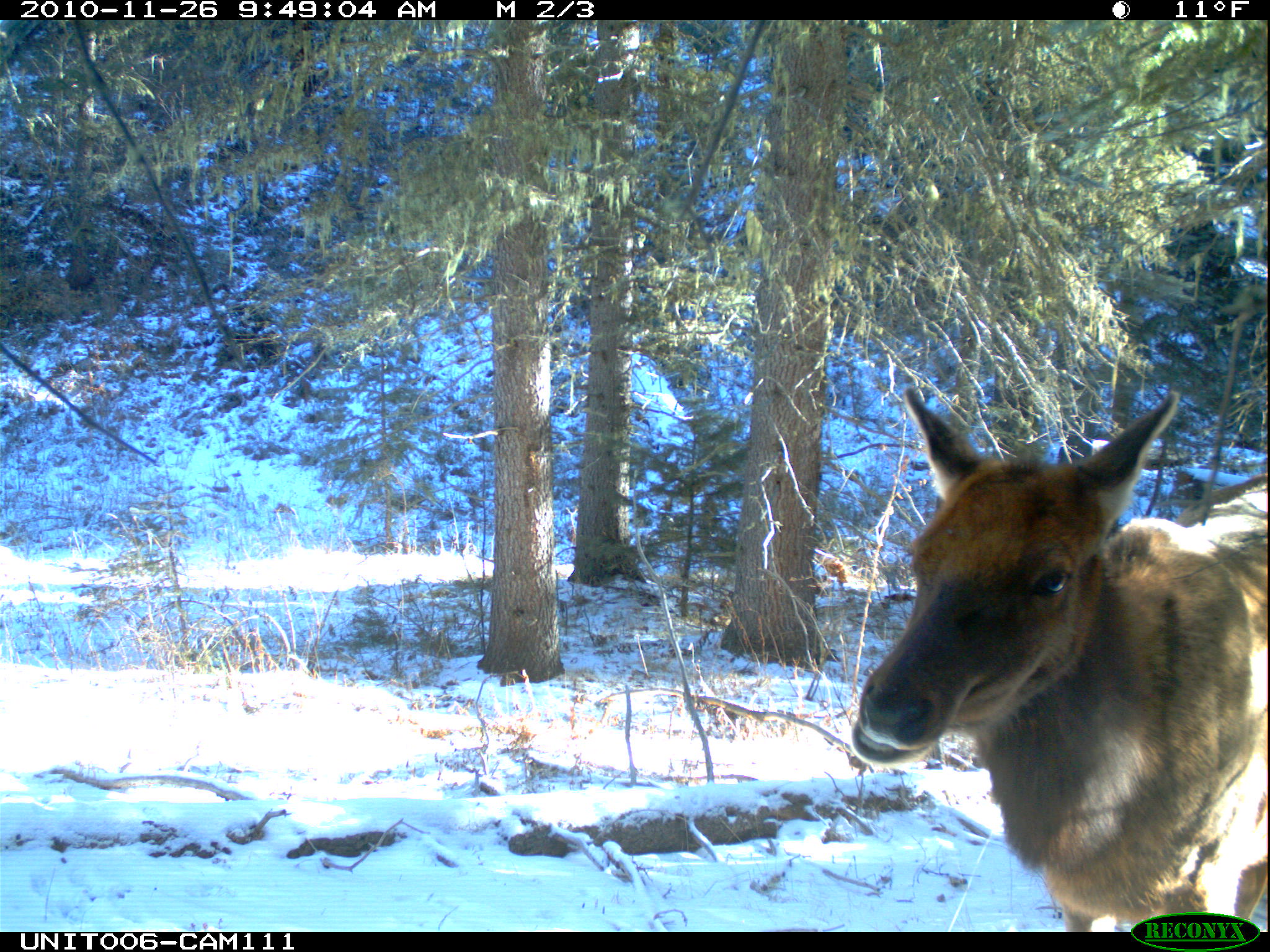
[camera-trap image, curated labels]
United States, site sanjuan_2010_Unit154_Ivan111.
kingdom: Animalia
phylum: Chordata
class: Mammalia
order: Artiodactyla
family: Cervidae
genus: Cervus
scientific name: Cervus elaphus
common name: red deer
Cervus elaphus (red deer).